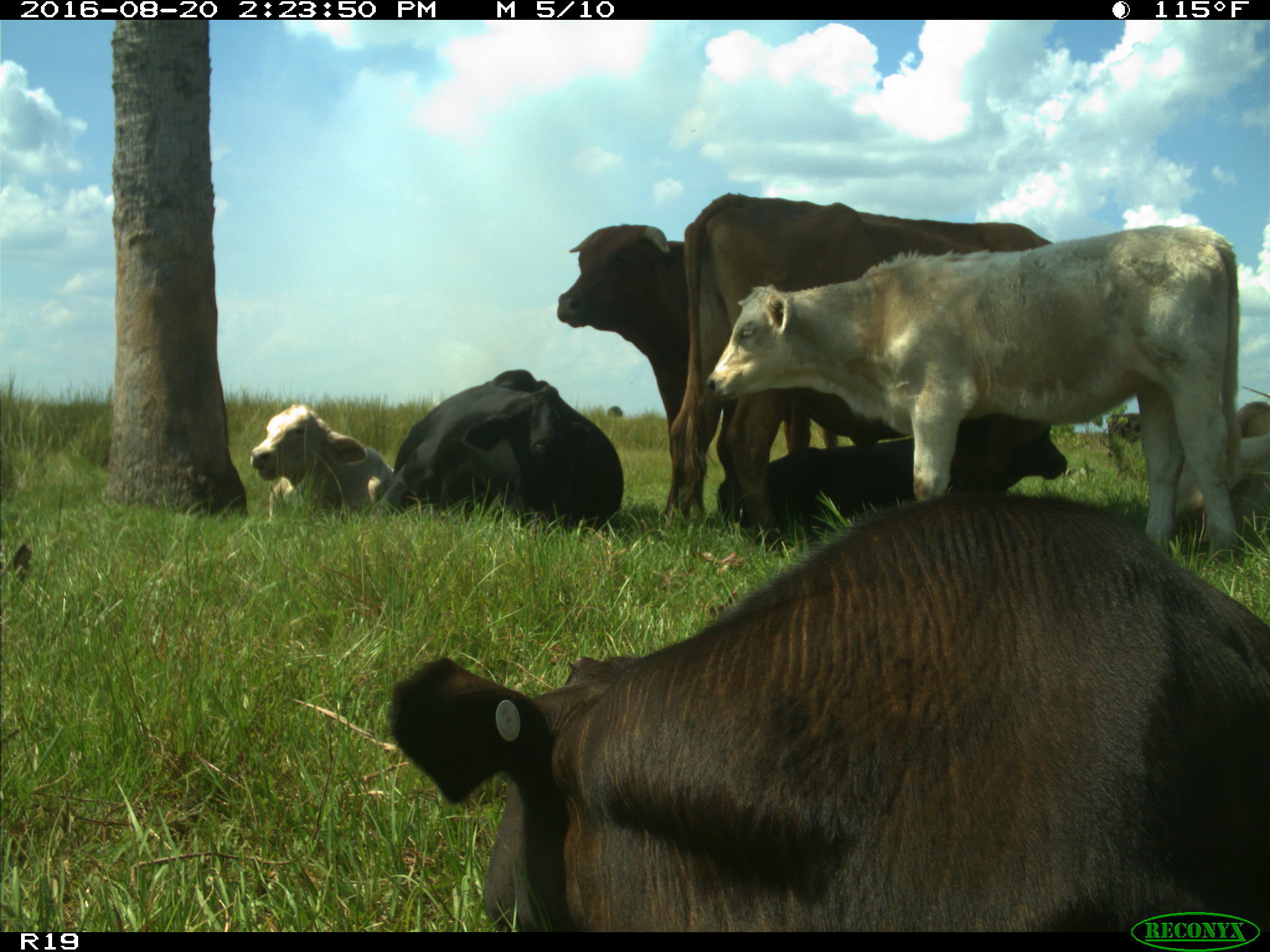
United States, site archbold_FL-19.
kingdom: Animalia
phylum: Chordata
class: Mammalia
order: Artiodactyla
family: Bovidae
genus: Bos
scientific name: Bos taurus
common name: domestic cow